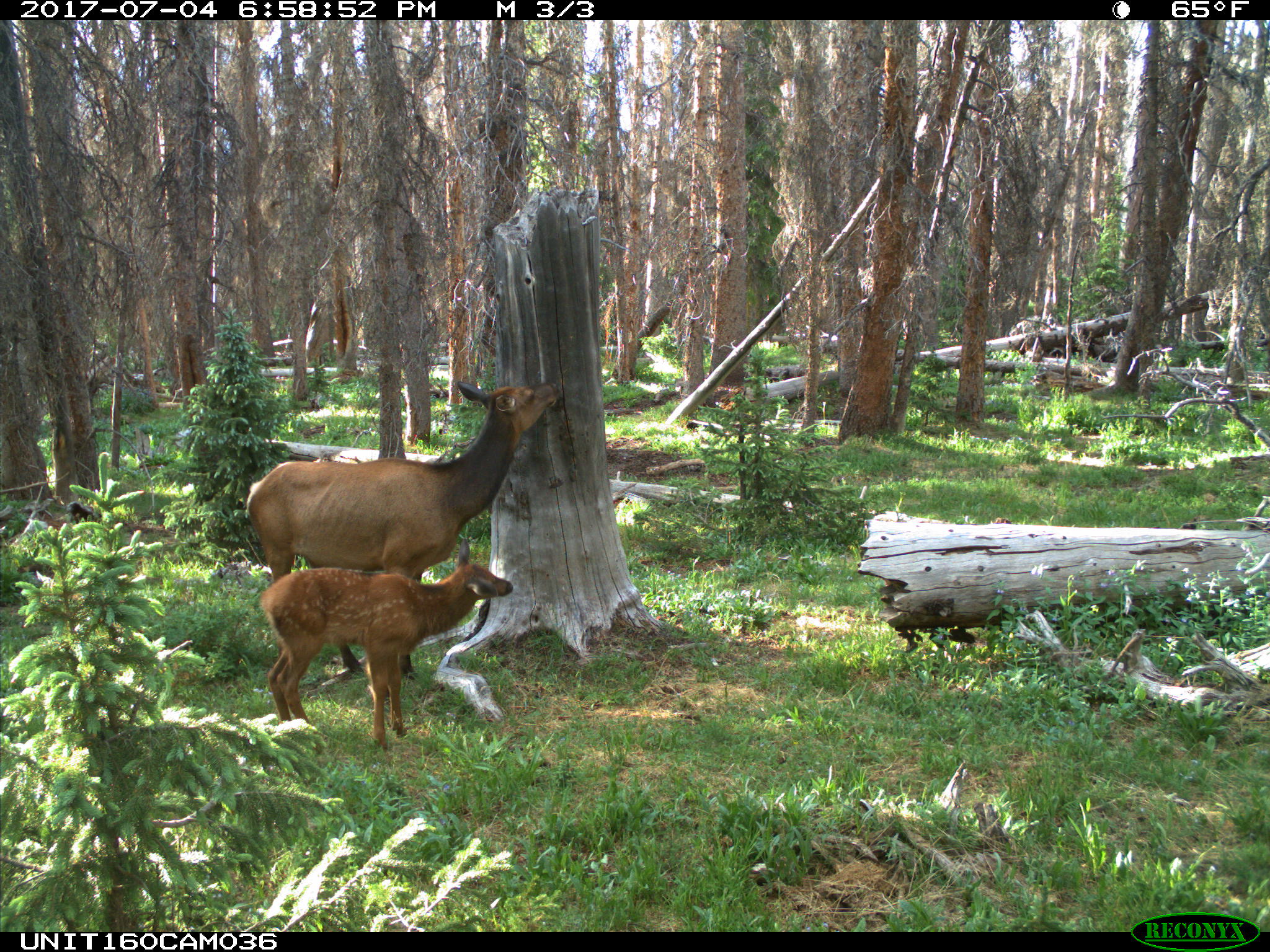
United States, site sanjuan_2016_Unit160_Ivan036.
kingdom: Animalia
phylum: Chordata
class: Mammalia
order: Artiodactyla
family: Cervidae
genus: Cervus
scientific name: Cervus elaphus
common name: red deer